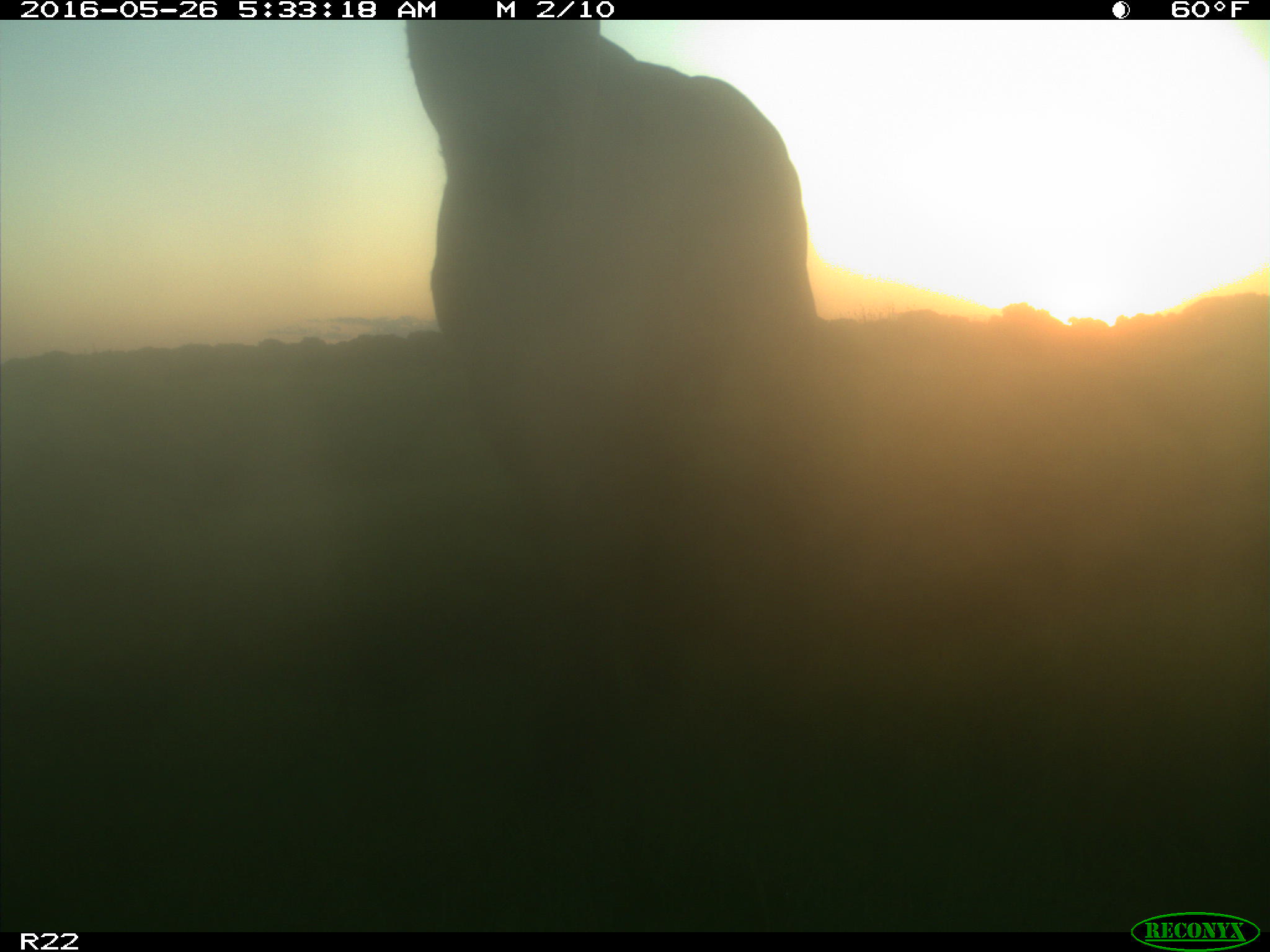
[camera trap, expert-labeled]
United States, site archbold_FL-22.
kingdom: Animalia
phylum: Chordata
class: Mammalia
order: Artiodactyla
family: Bovidae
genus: Bos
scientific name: Bos taurus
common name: domestic cow